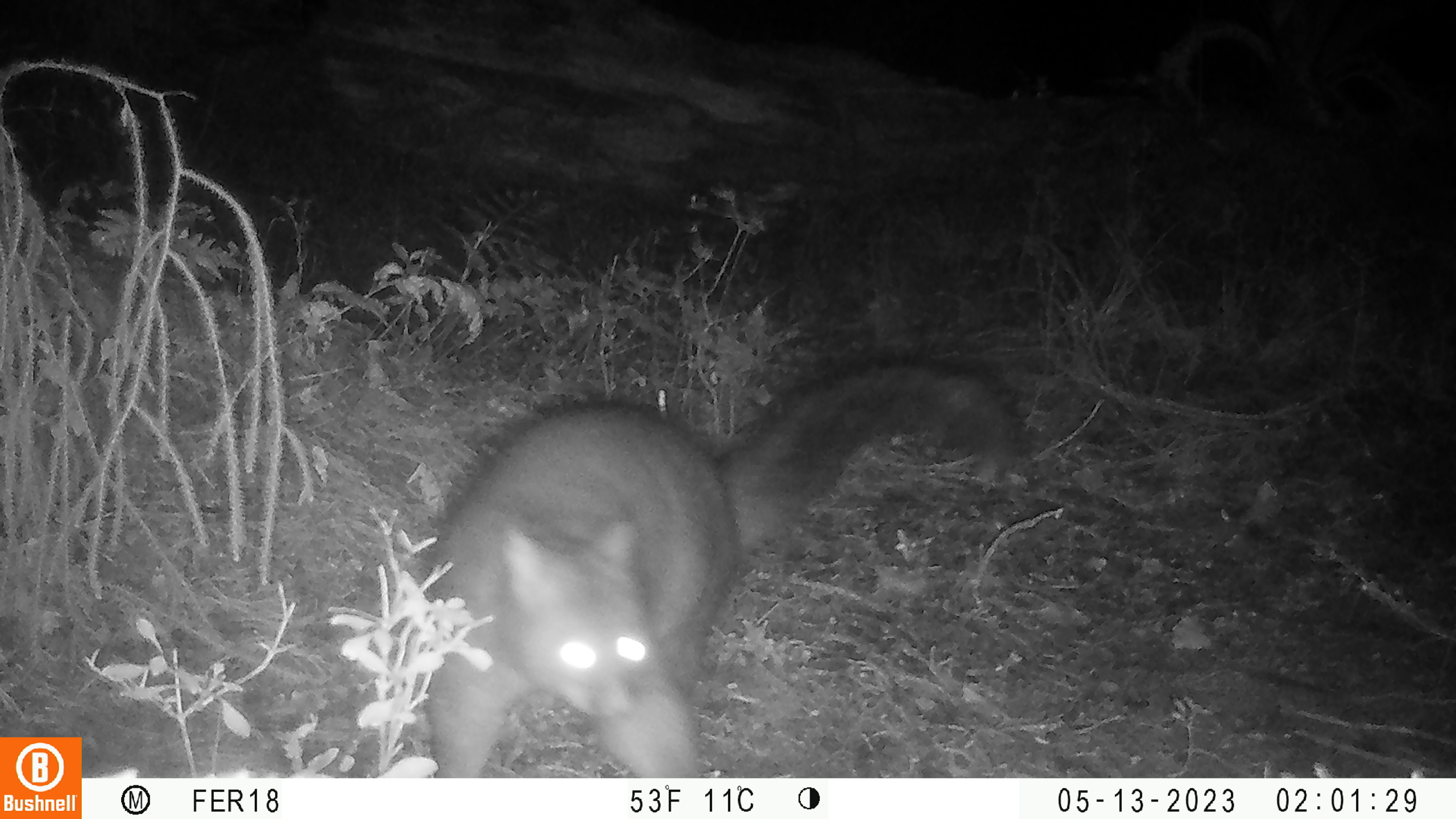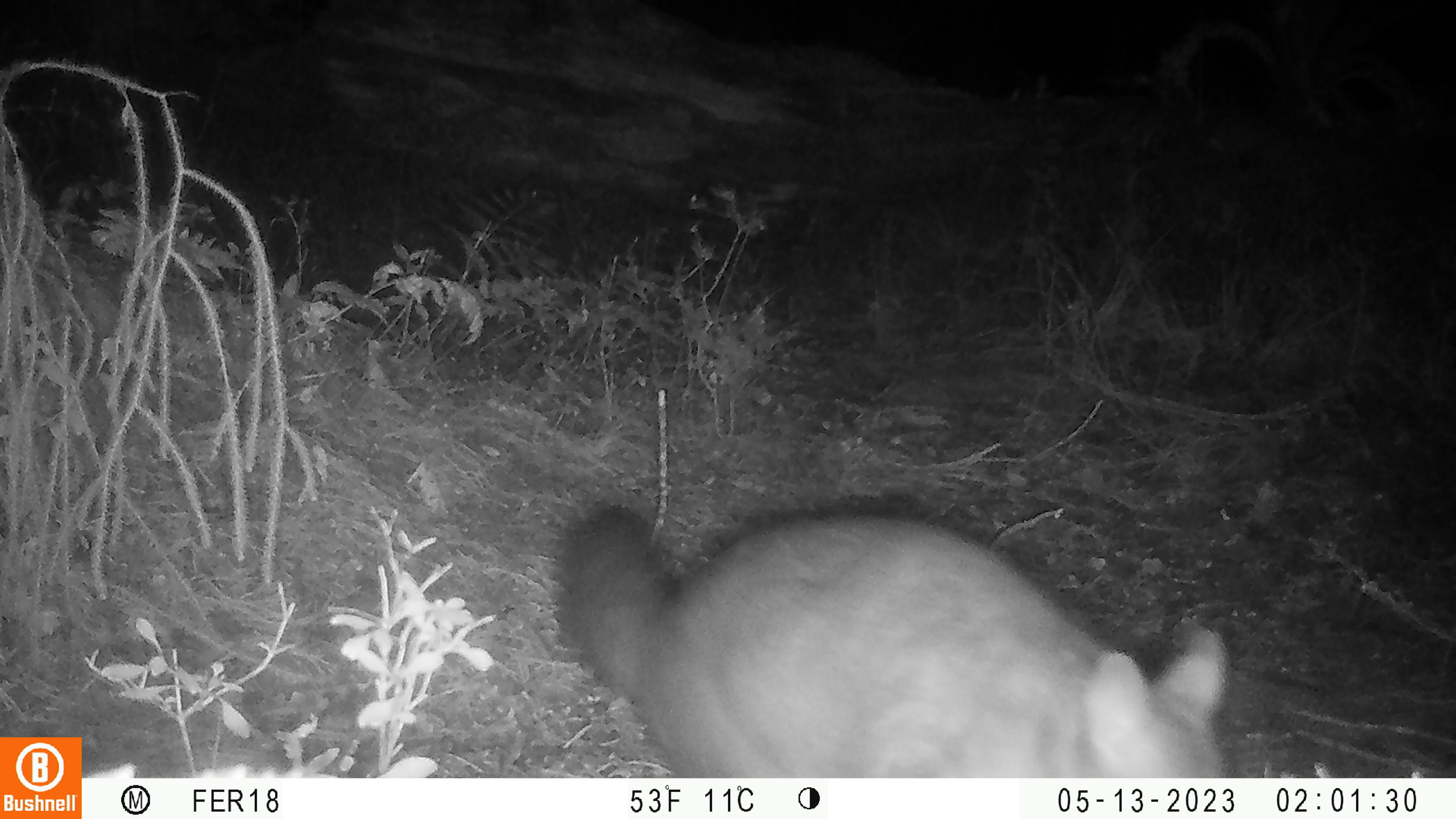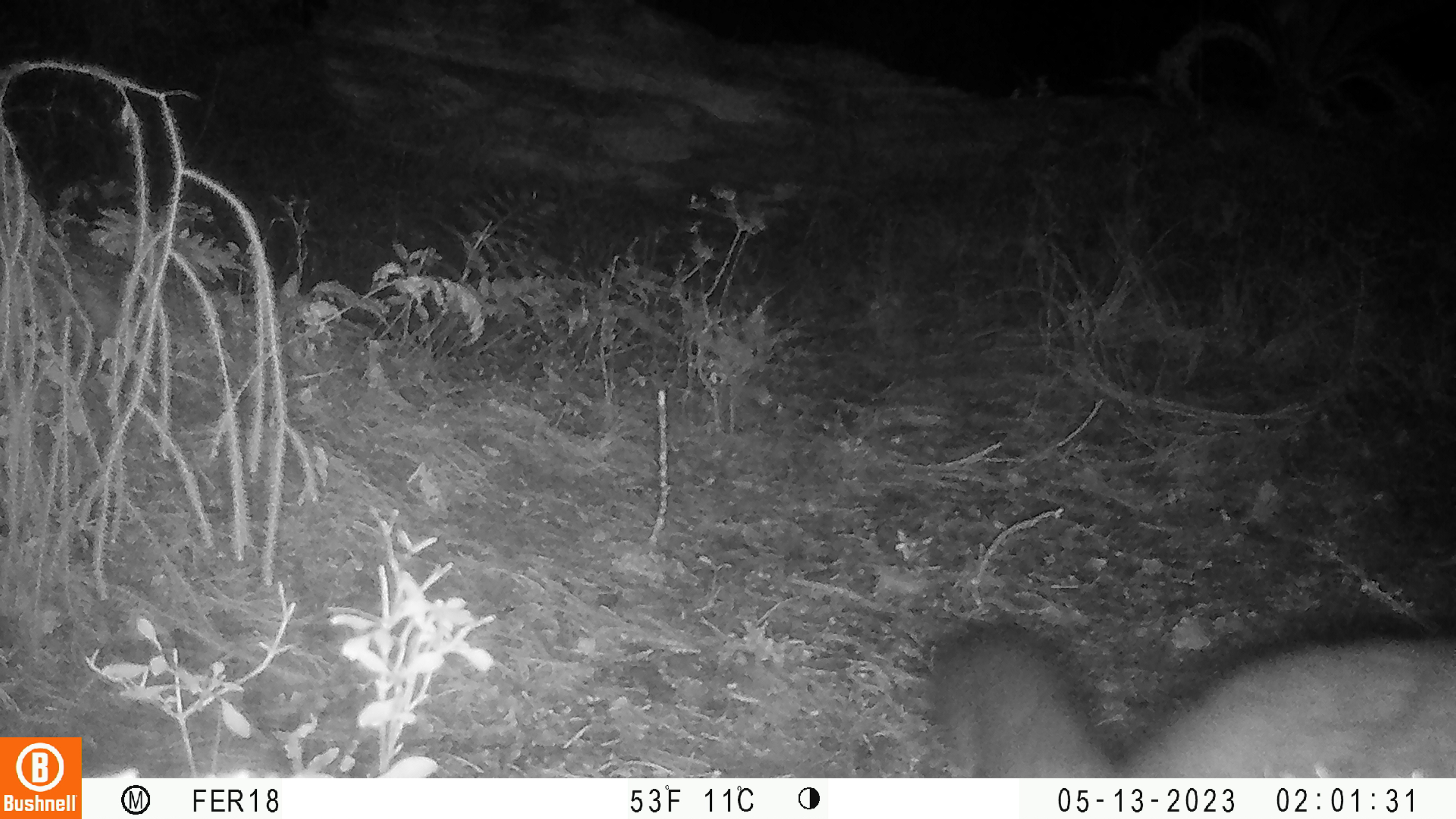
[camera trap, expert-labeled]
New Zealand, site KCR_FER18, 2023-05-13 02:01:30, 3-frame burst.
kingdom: Animalia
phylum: Chordata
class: Mammalia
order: Diprotodontia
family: Phalangeridae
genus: Trichosurus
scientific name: Trichosurus vulpecula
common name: common brushtail possum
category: possum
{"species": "possum (common brushtail possum) (Trichosurus vulpecula)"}